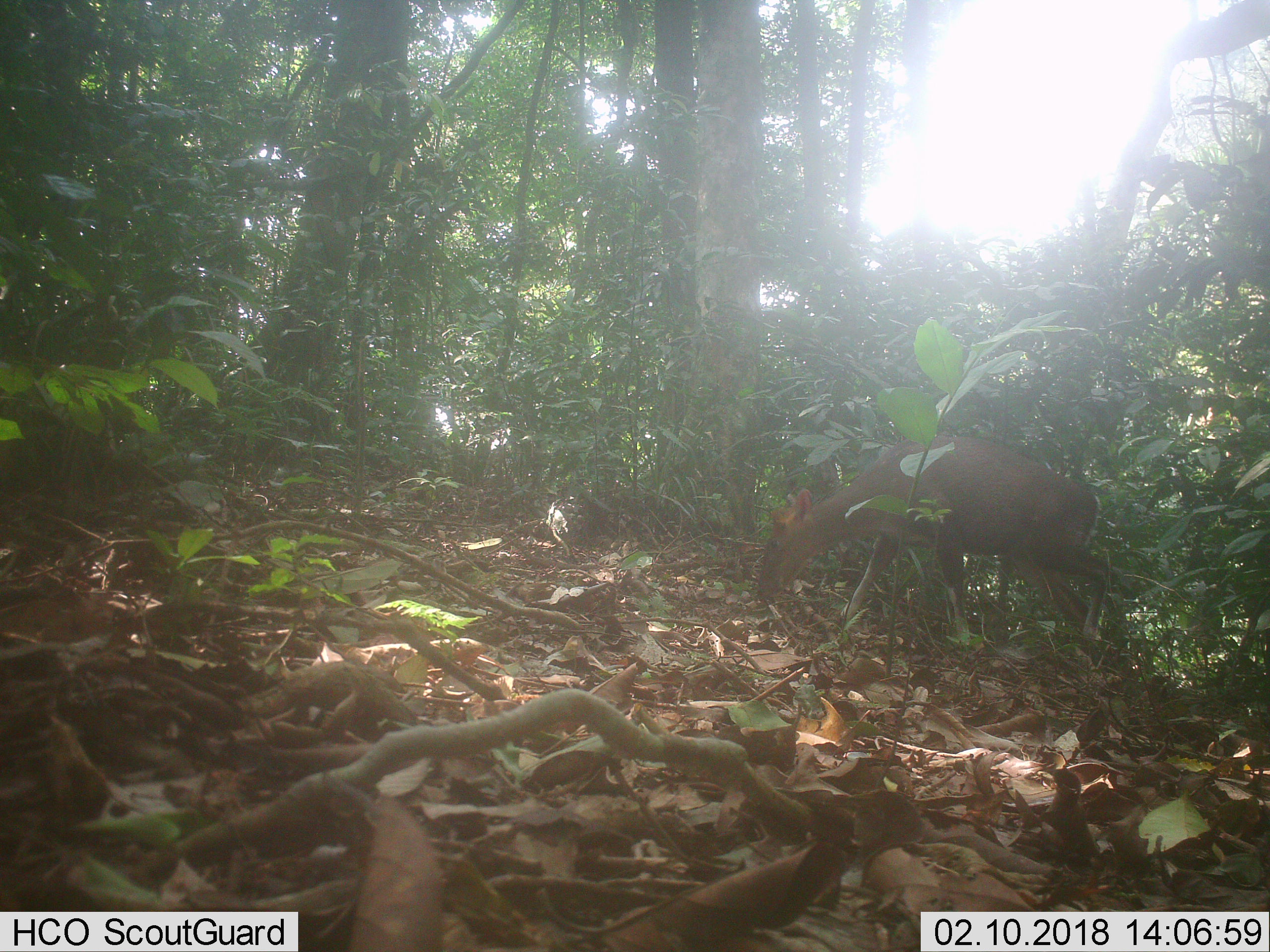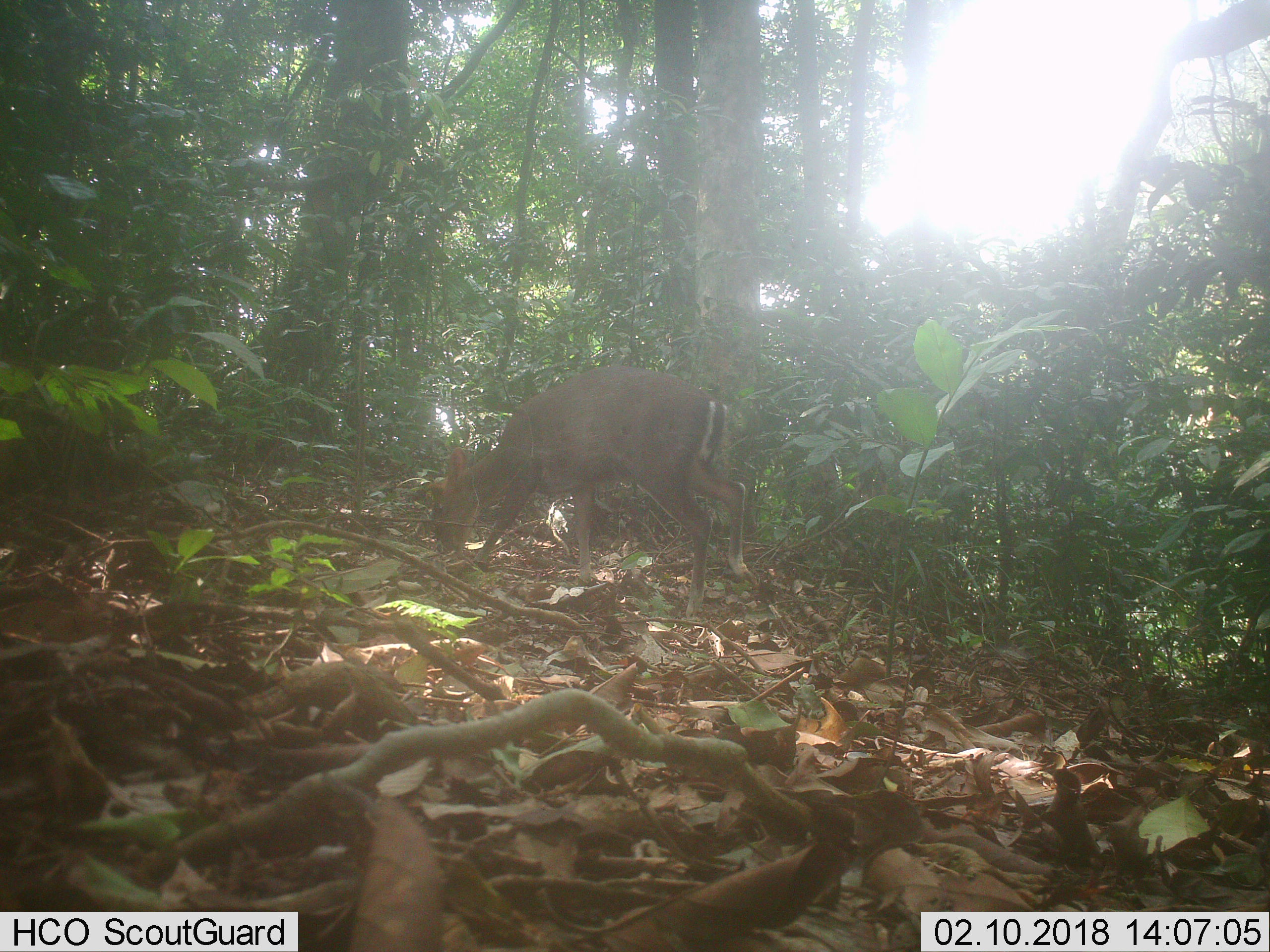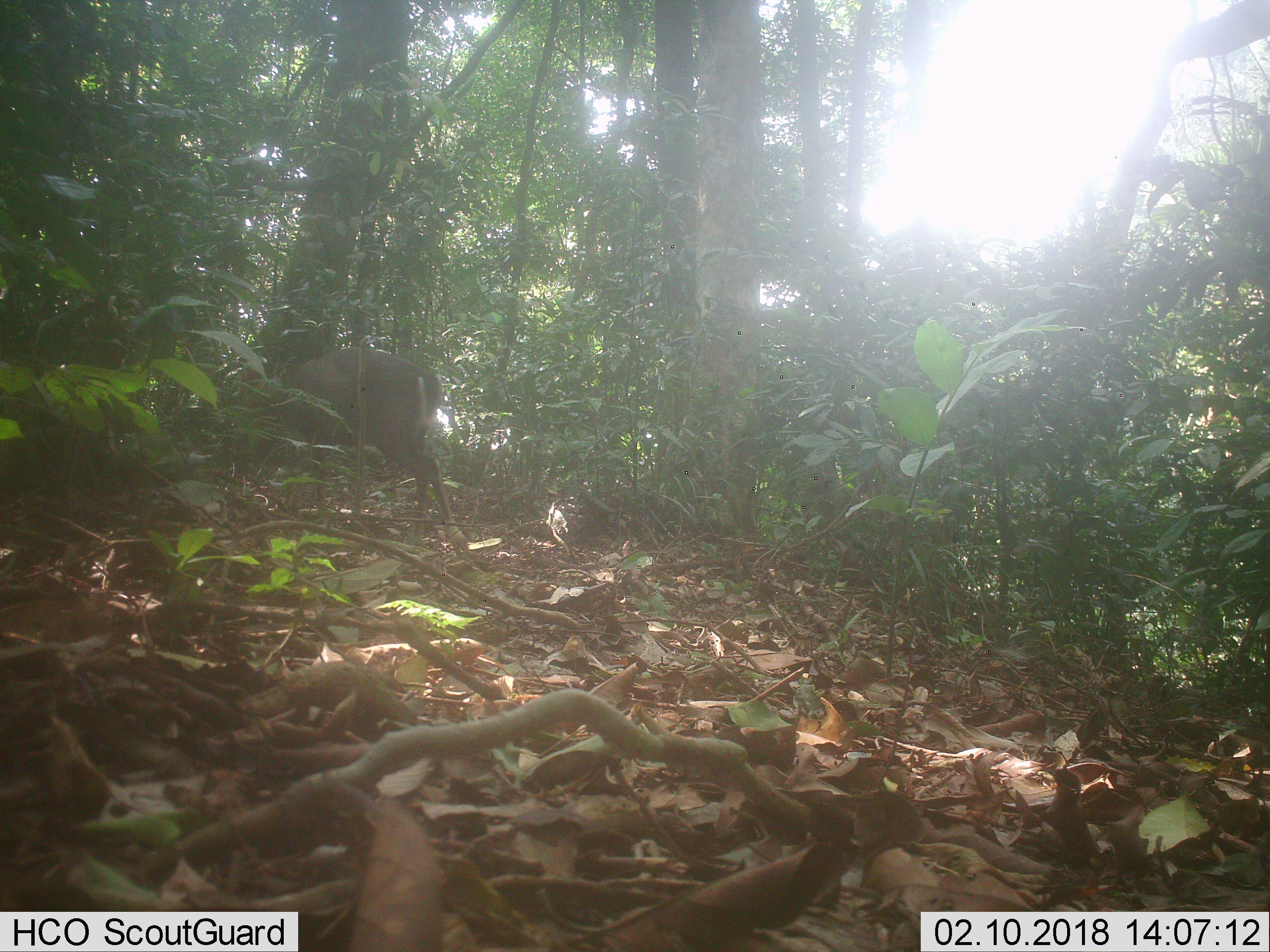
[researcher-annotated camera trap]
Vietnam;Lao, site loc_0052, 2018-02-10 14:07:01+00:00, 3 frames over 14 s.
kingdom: Animalia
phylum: Chordata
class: Mammalia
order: Artiodactyla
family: Cervidae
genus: Muntiacus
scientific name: Muntiacus rooseveltorum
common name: roosevelt's muntjac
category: roosevelts muntjac group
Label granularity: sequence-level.